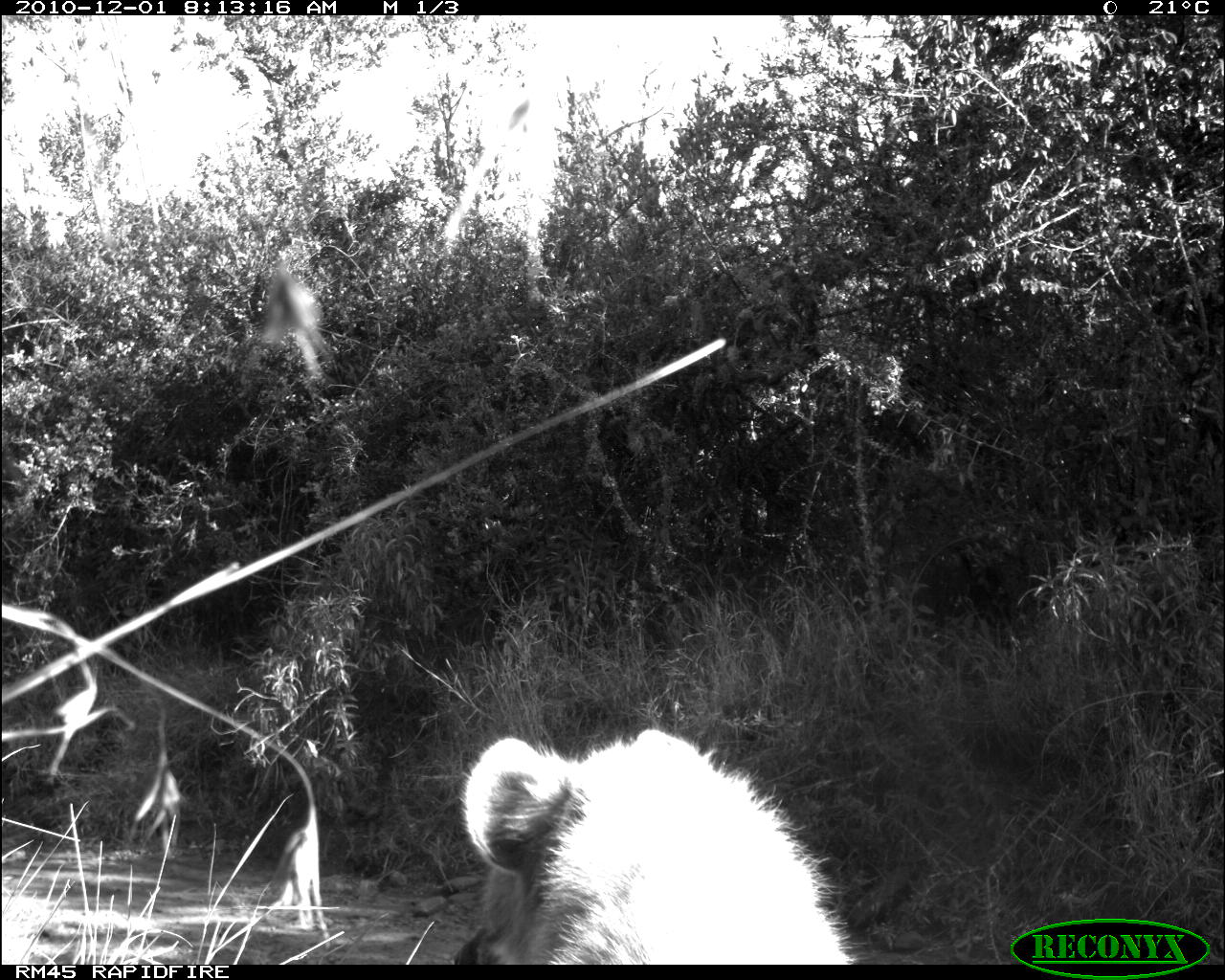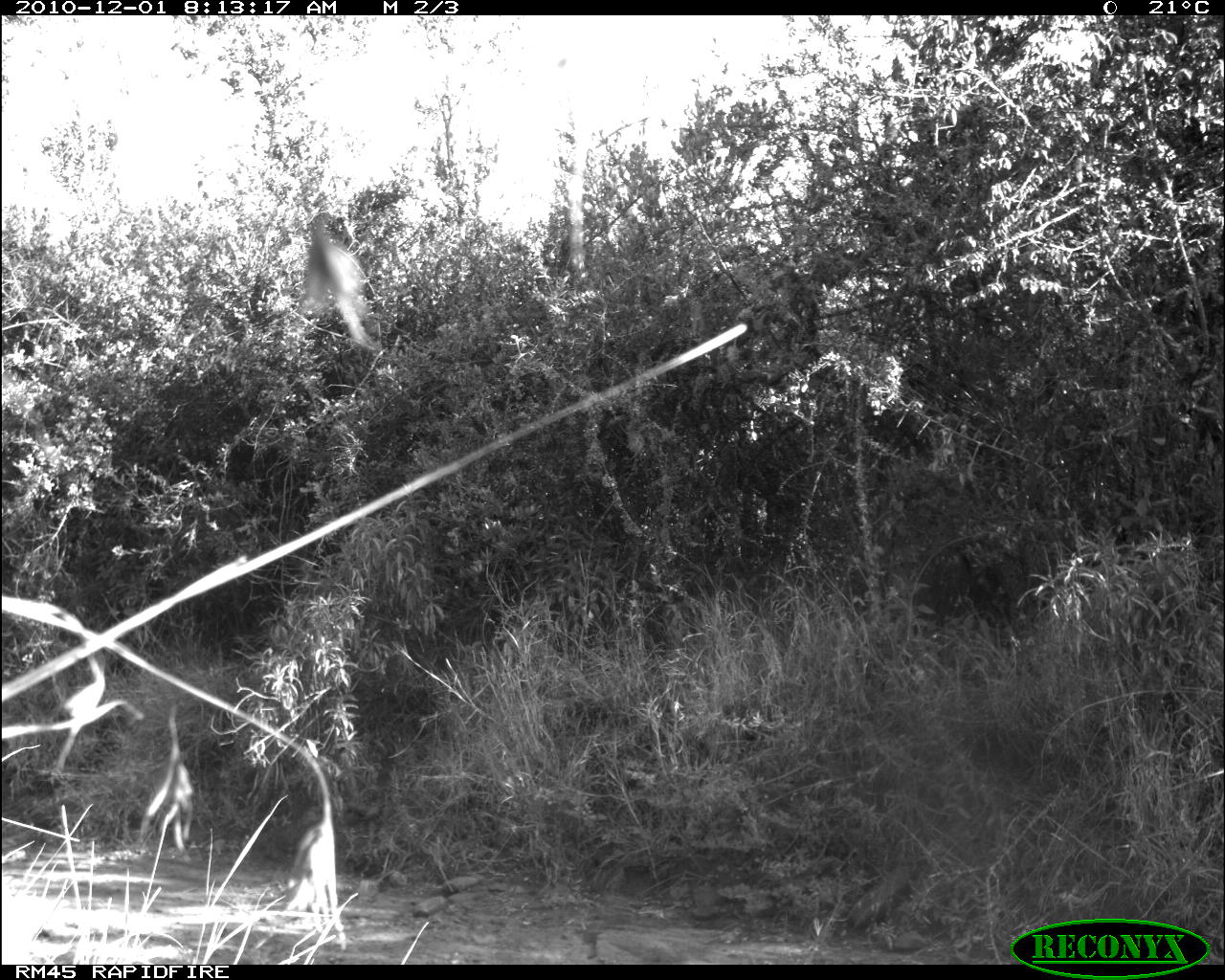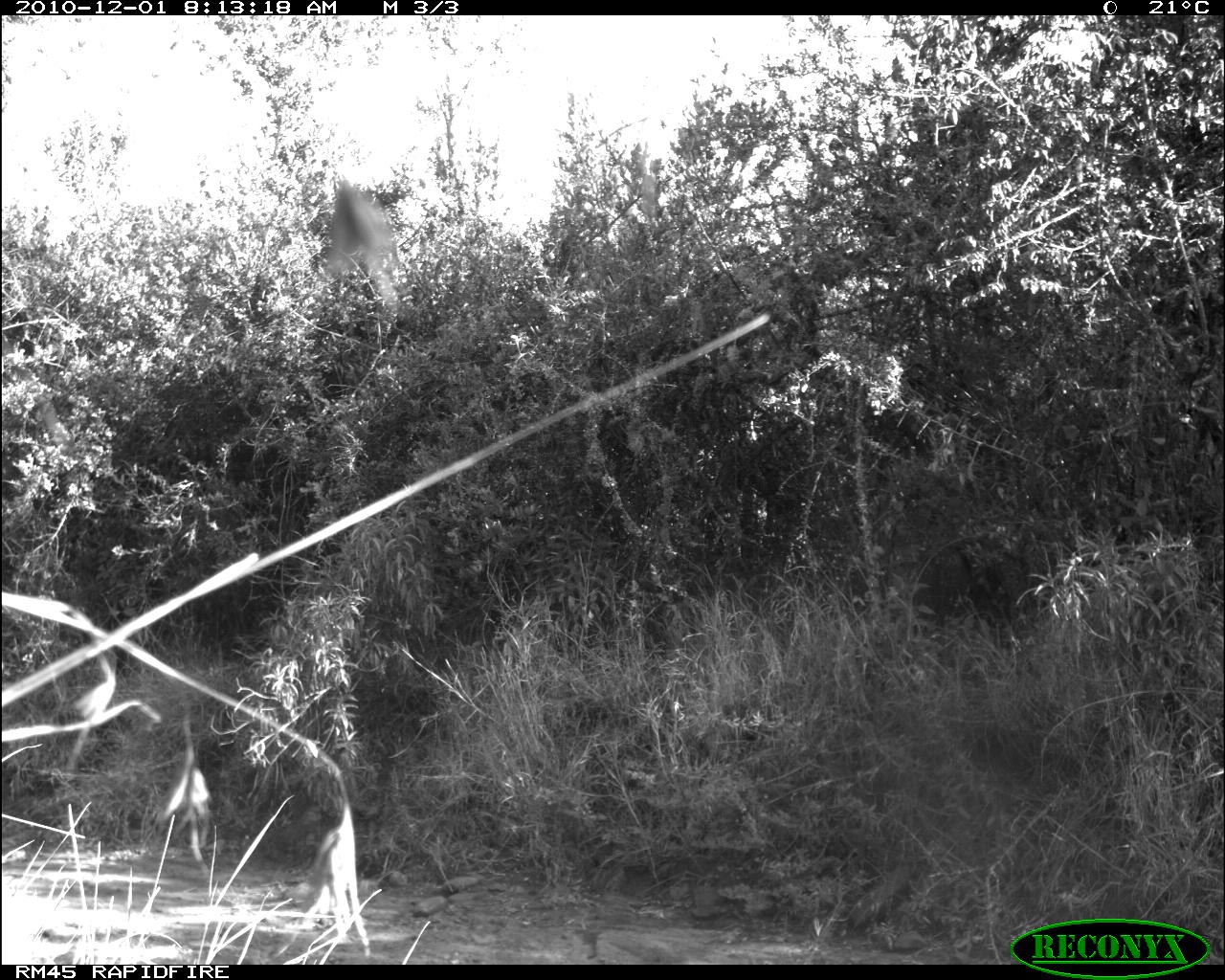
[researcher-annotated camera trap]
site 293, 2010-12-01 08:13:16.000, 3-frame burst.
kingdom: Animalia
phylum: Chordata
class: Mammalia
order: Carnivora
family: Hyaenidae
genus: Crocuta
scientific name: Crocuta crocuta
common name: spotted hyena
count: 1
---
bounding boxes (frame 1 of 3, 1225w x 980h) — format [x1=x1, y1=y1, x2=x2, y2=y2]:
crocuta crocuta: [x1=450, y1=724, x2=862, y2=966]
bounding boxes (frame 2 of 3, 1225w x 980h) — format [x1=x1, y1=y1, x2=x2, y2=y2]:
unknown: [x1=305, y1=224, x2=374, y2=348]